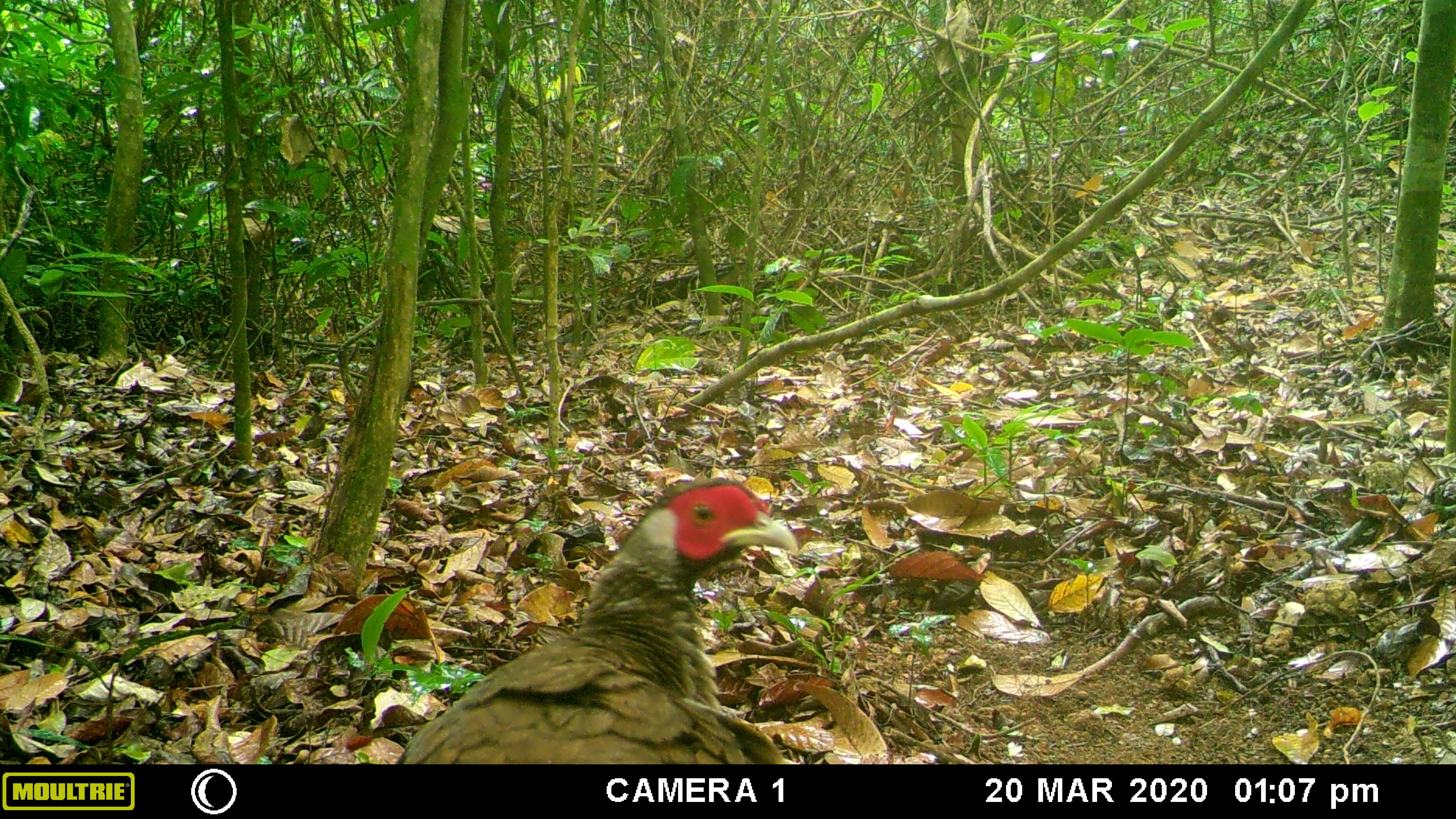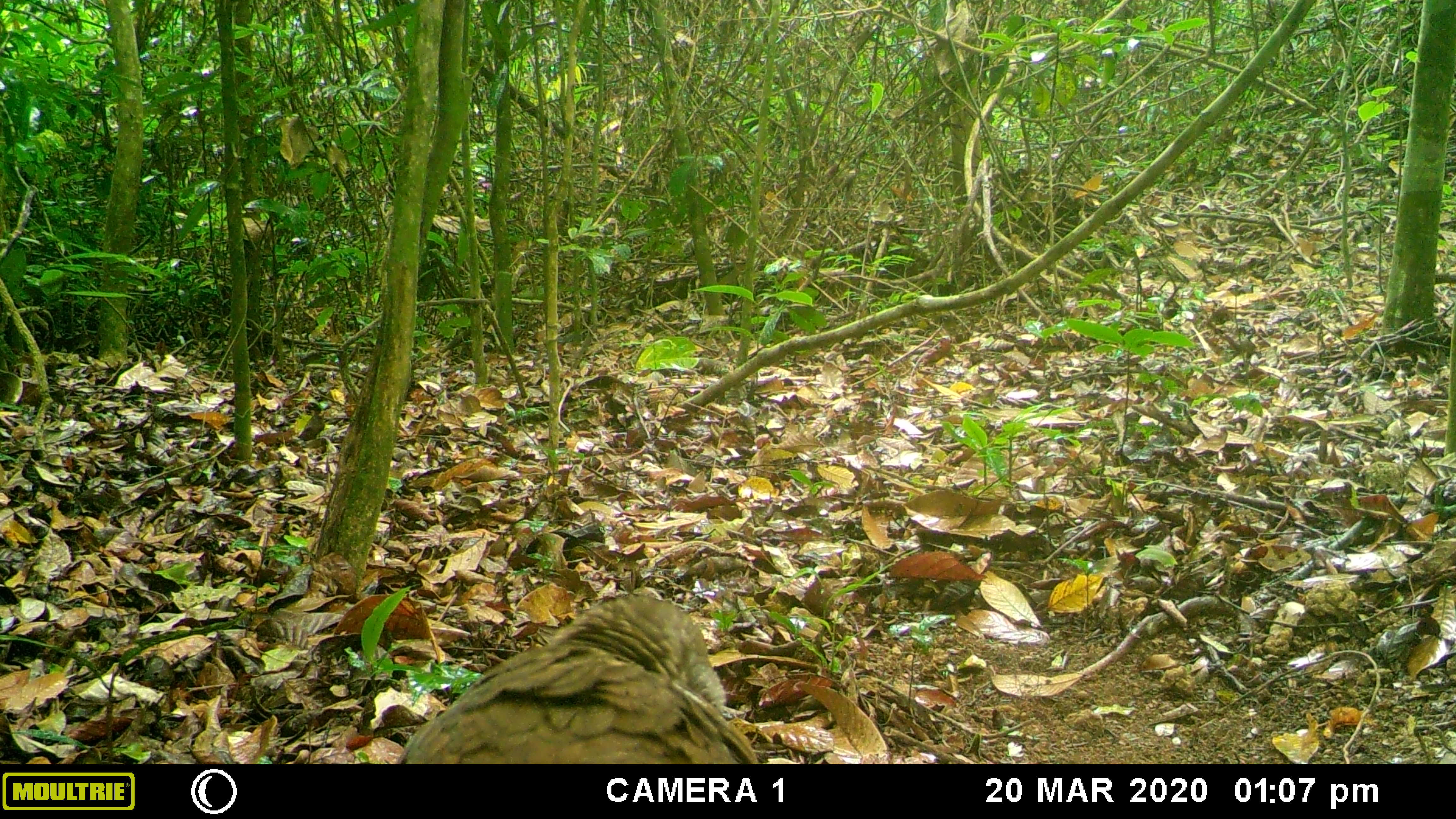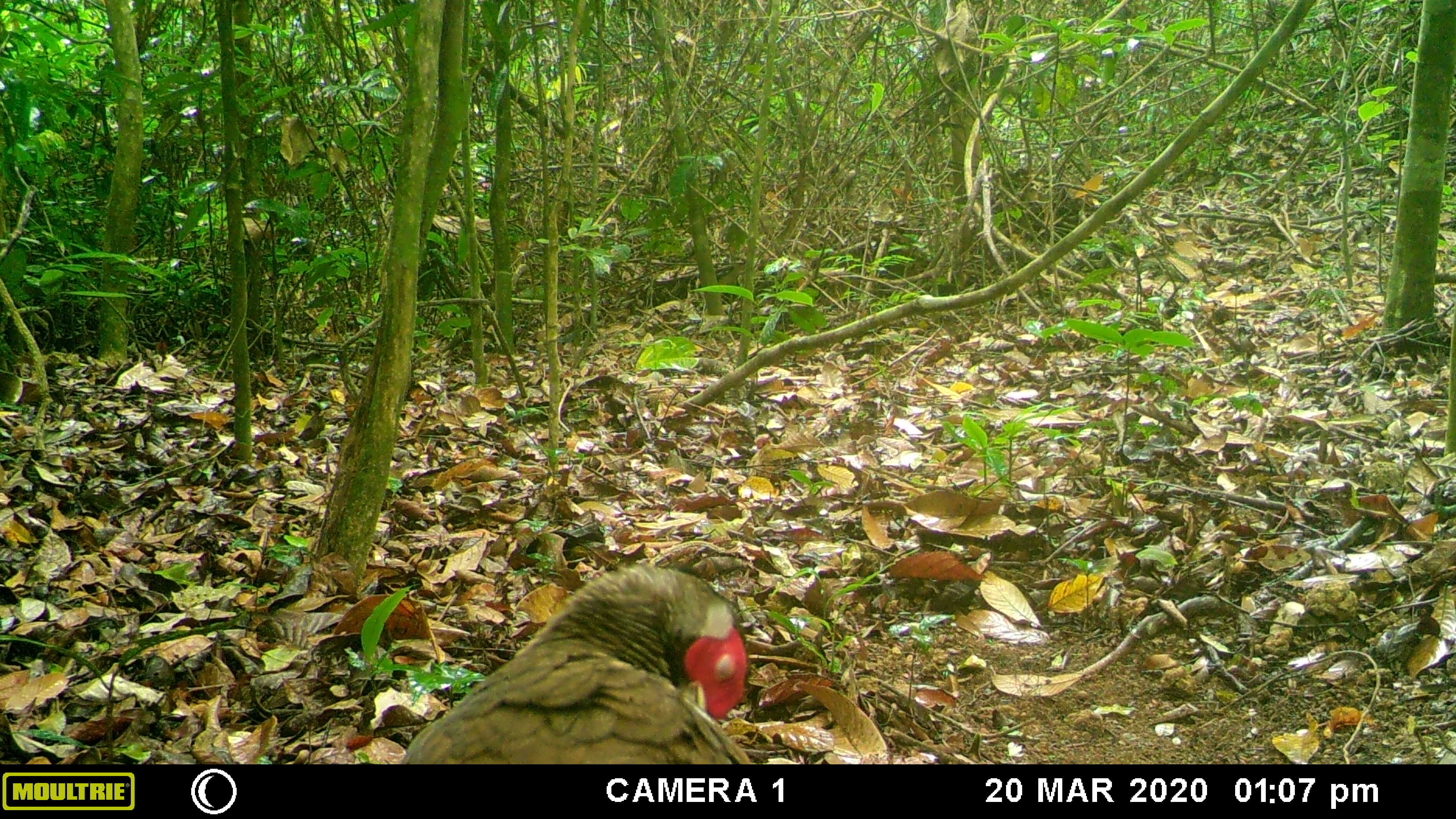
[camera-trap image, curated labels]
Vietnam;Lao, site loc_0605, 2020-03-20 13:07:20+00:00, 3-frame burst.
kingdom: Animalia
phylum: Chordata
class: Aves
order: Galliformes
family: Phasianidae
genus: Lophura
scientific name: Lophura nycthemera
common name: silver pheasant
Silver pheasant (Lophura nycthemera). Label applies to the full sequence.